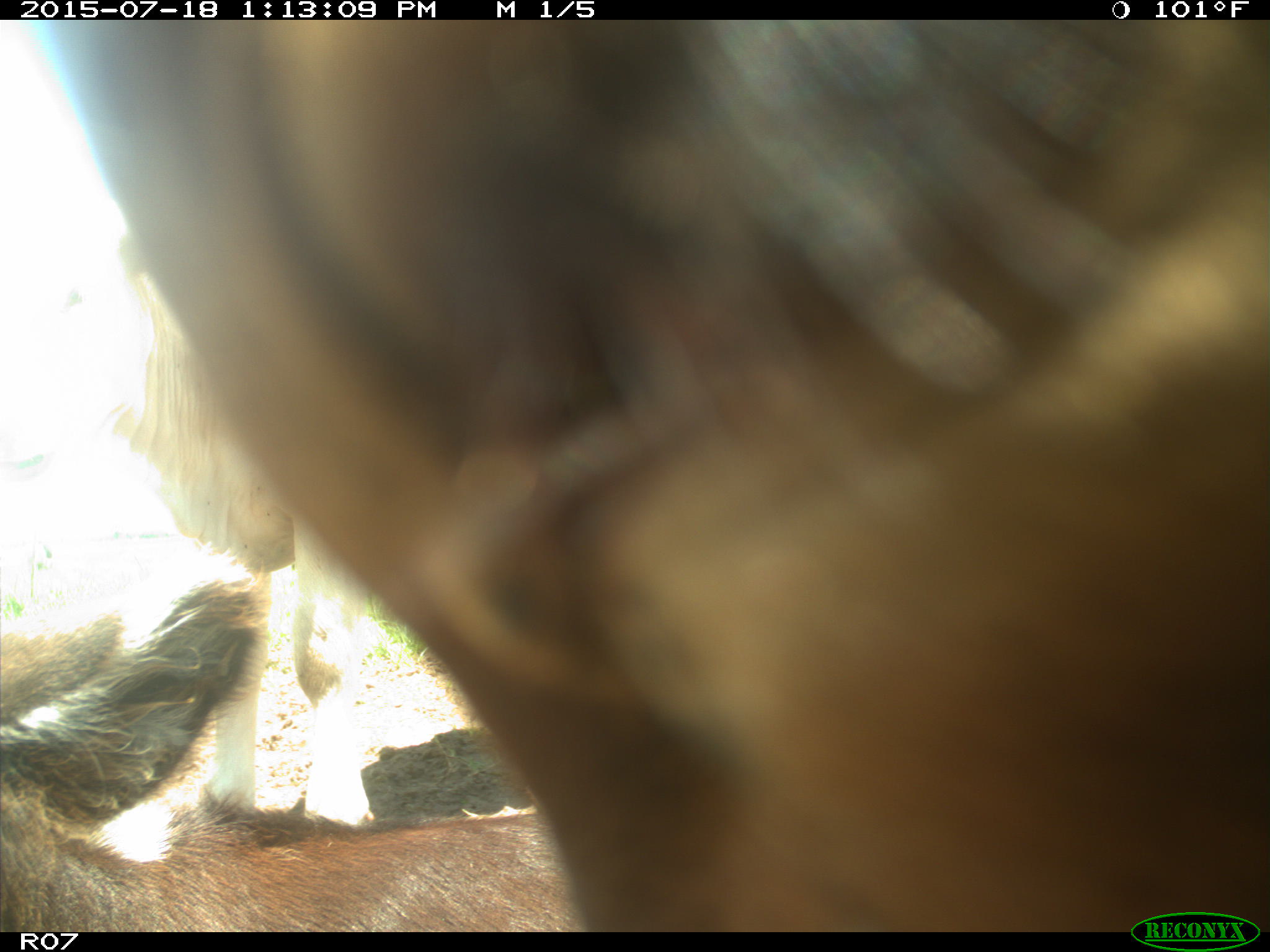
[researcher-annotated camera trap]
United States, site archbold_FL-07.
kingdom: Animalia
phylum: Chordata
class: Mammalia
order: Artiodactyla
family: Bovidae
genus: Bos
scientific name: Bos taurus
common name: domestic cow